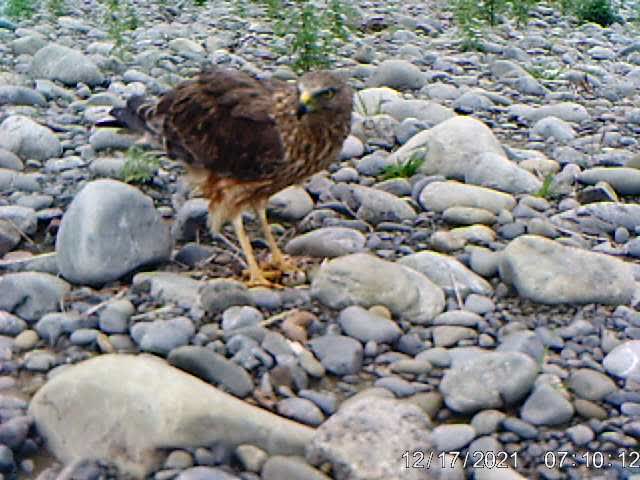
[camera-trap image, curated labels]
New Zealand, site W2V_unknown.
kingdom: Animalia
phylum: Chordata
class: Aves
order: Accipitriformes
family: Accipitridae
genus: Circus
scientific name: Circus approximans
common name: swamp harrier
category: harrier